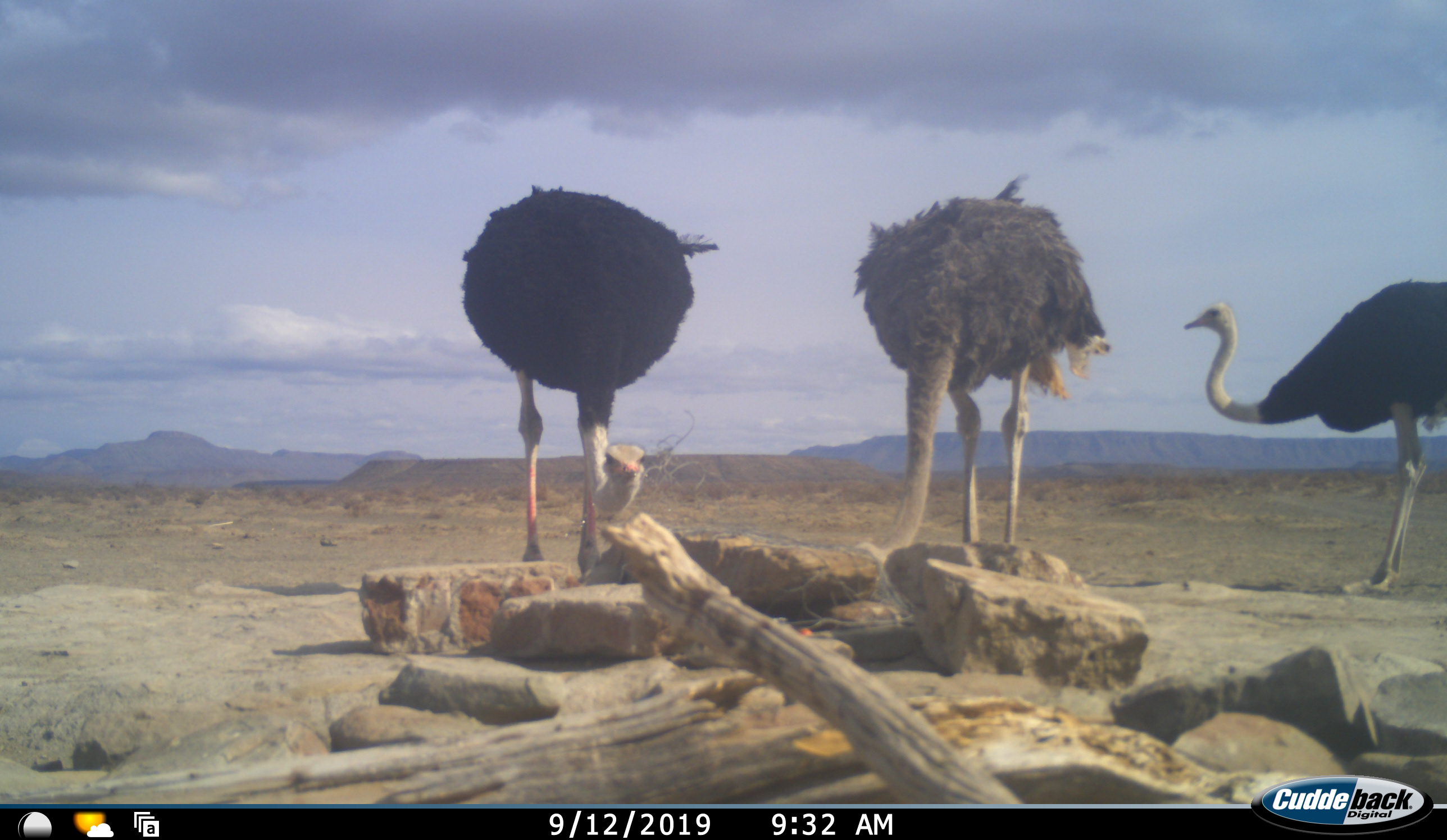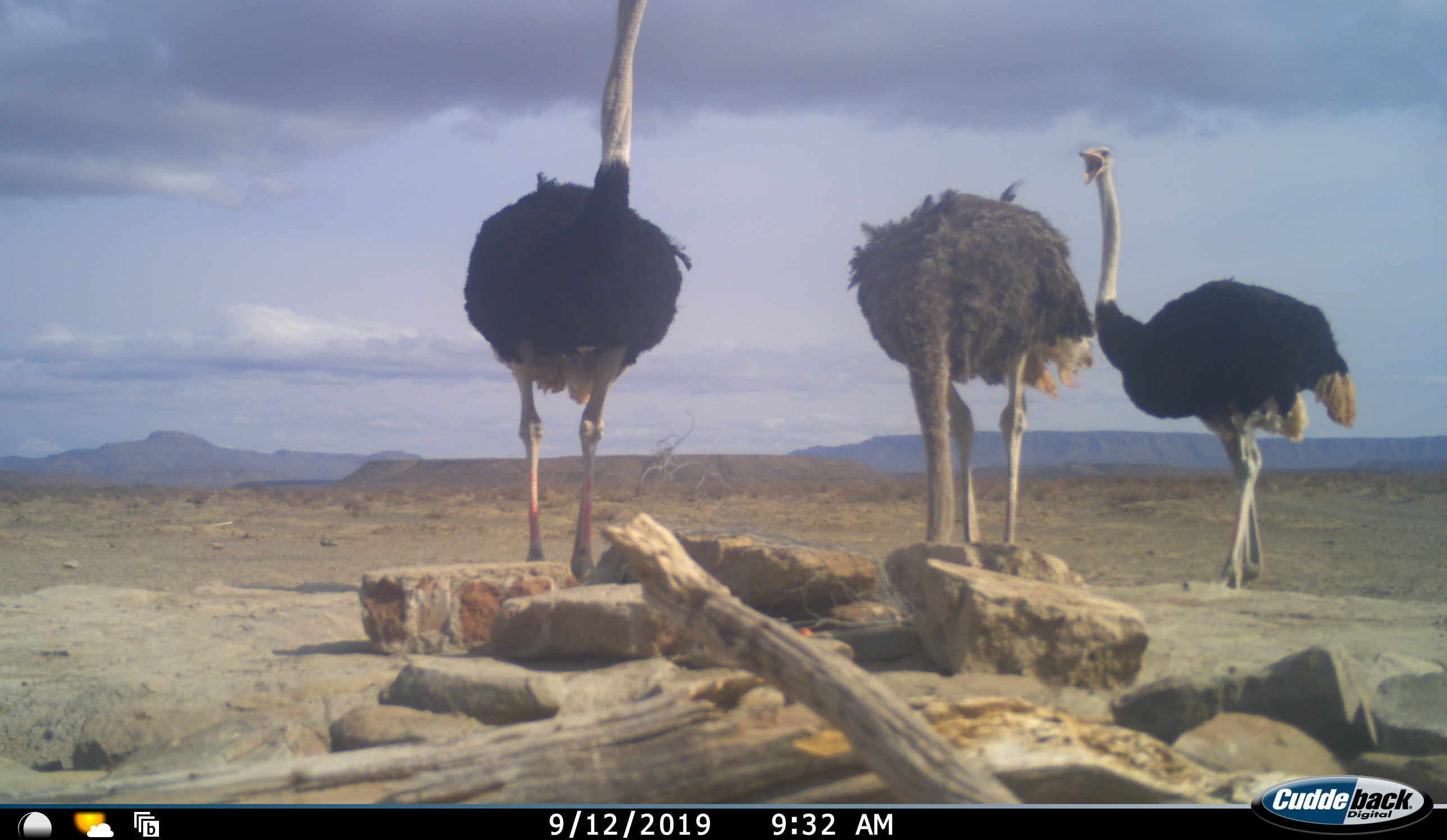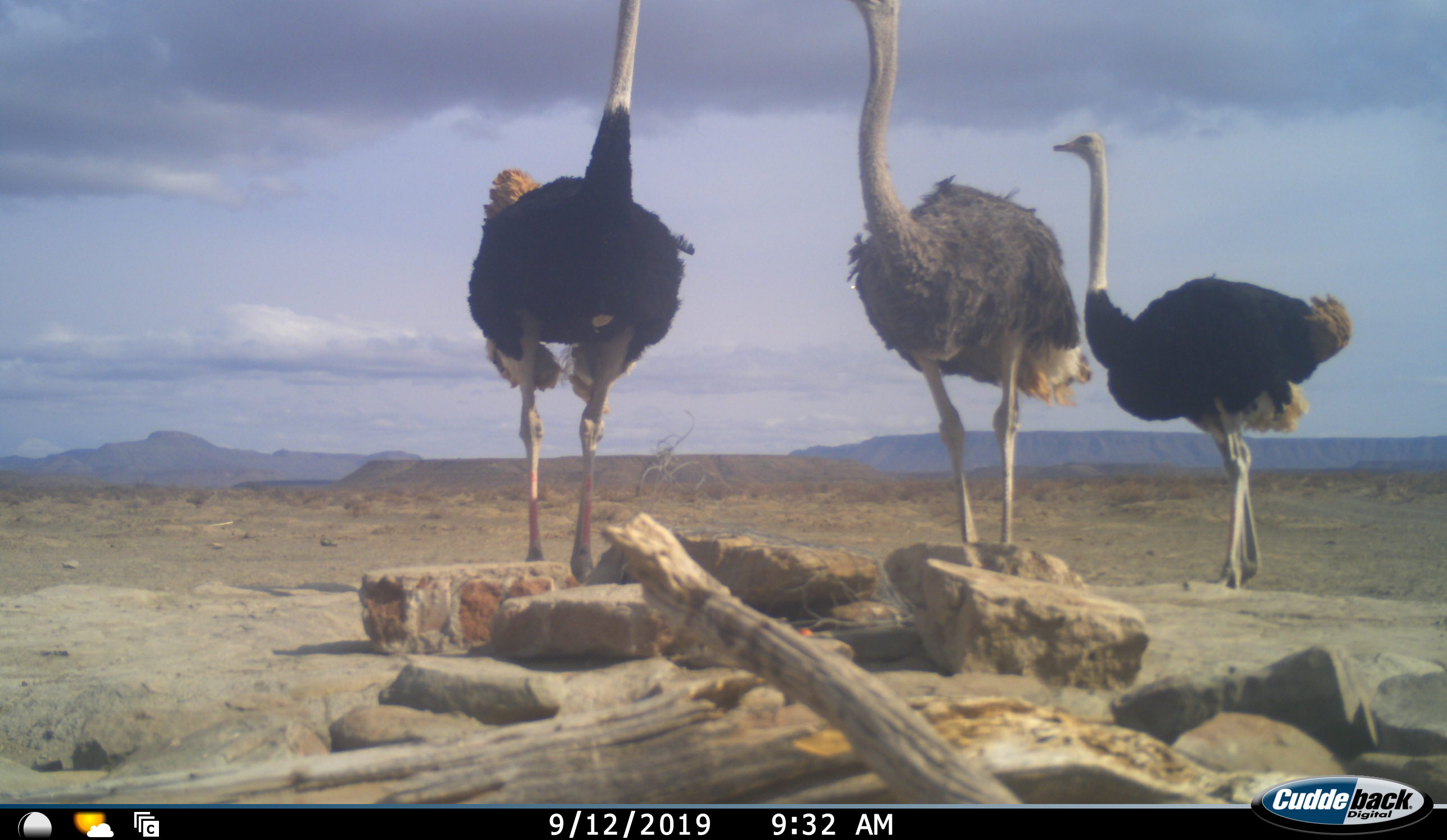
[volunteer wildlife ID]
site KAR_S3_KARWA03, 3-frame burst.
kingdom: Animalia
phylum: Chordata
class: Aves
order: Struthioniformes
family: Struthionidae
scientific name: Struthionidae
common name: ostrich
Ostrich (Struthionidae), count 3. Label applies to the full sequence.